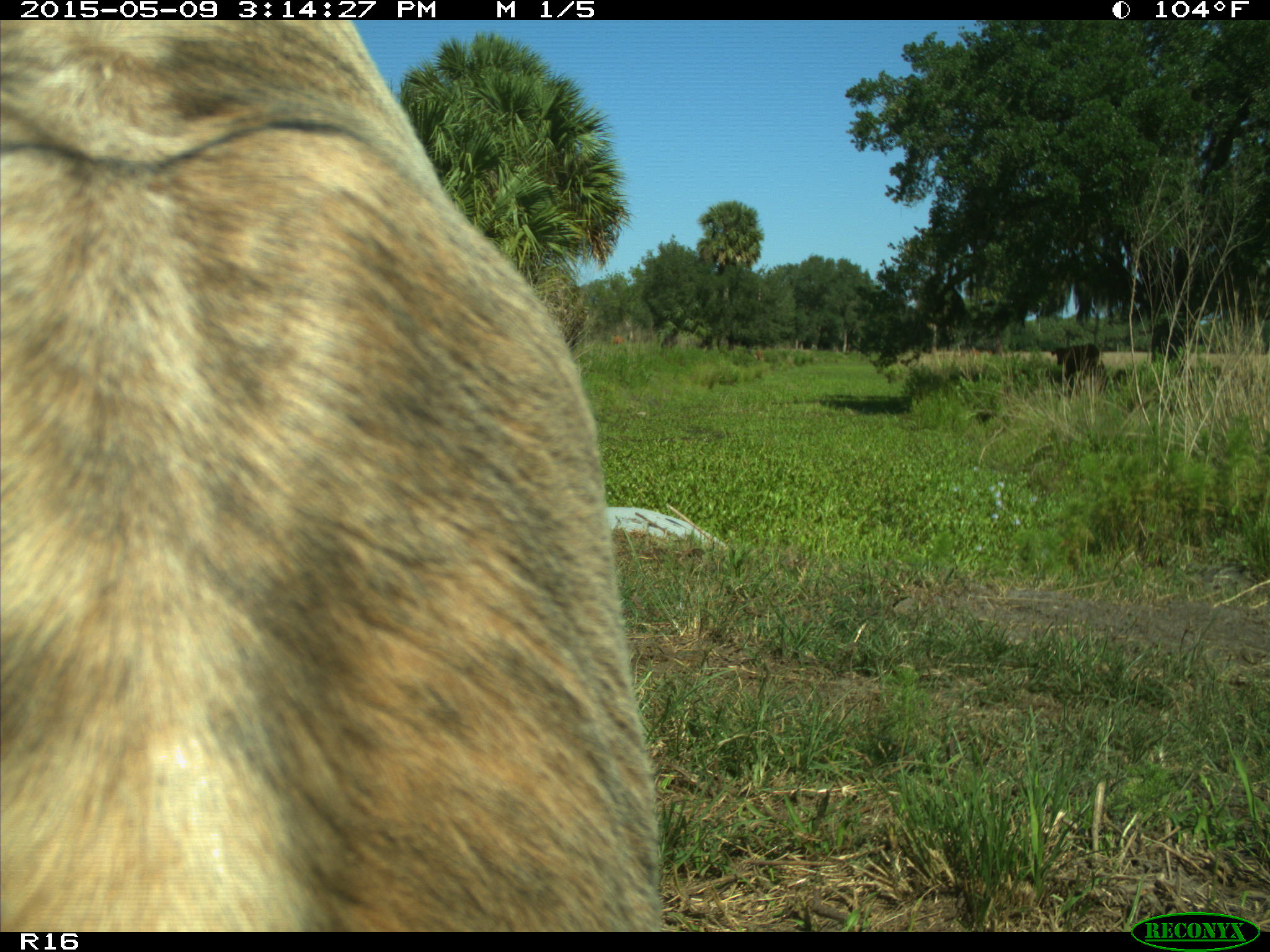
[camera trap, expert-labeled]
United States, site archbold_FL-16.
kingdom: Animalia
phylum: Chordata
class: Mammalia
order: Artiodactyla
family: Bovidae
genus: Bos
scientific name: Bos taurus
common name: domestic cow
Bos taurus (domestic cow).